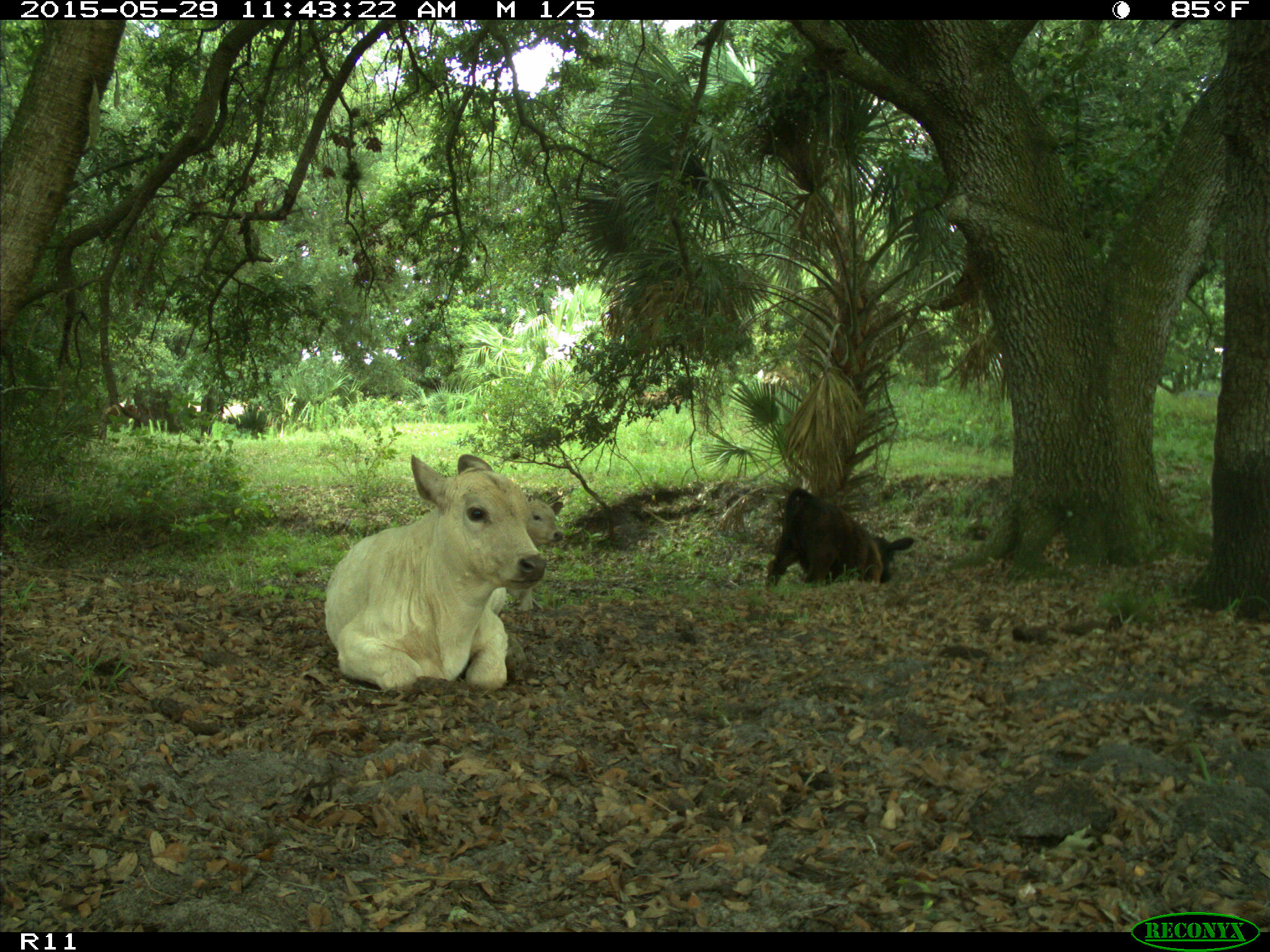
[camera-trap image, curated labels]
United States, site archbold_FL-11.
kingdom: Animalia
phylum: Chordata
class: Mammalia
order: Artiodactyla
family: Bovidae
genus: Bos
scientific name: Bos taurus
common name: domestic cow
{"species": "Bos taurus (domestic cow)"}